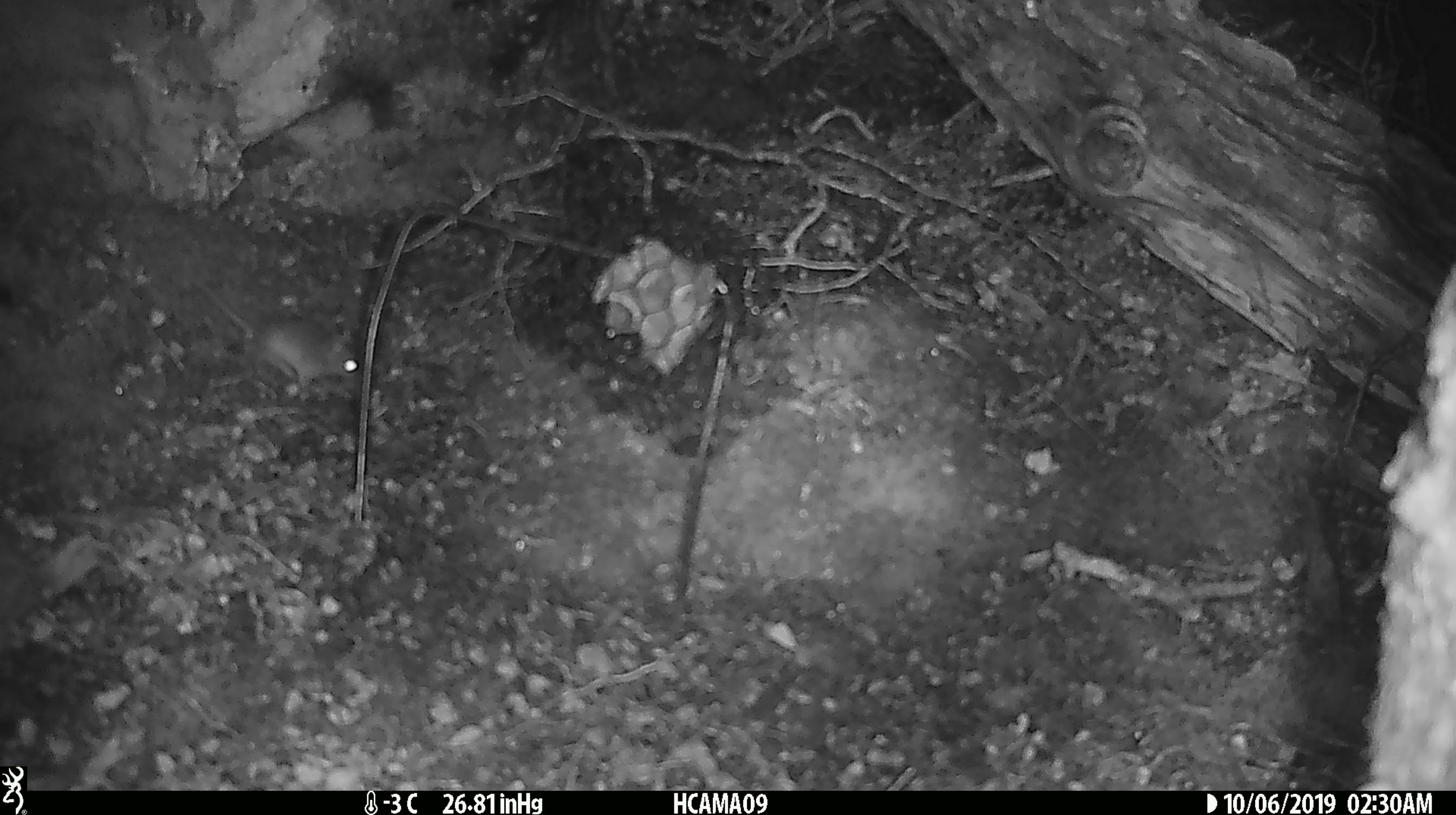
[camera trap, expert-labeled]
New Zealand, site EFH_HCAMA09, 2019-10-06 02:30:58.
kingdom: Animalia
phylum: Chordata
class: Mammalia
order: Rodentia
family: Muridae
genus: Mus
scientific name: Mus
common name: mouse